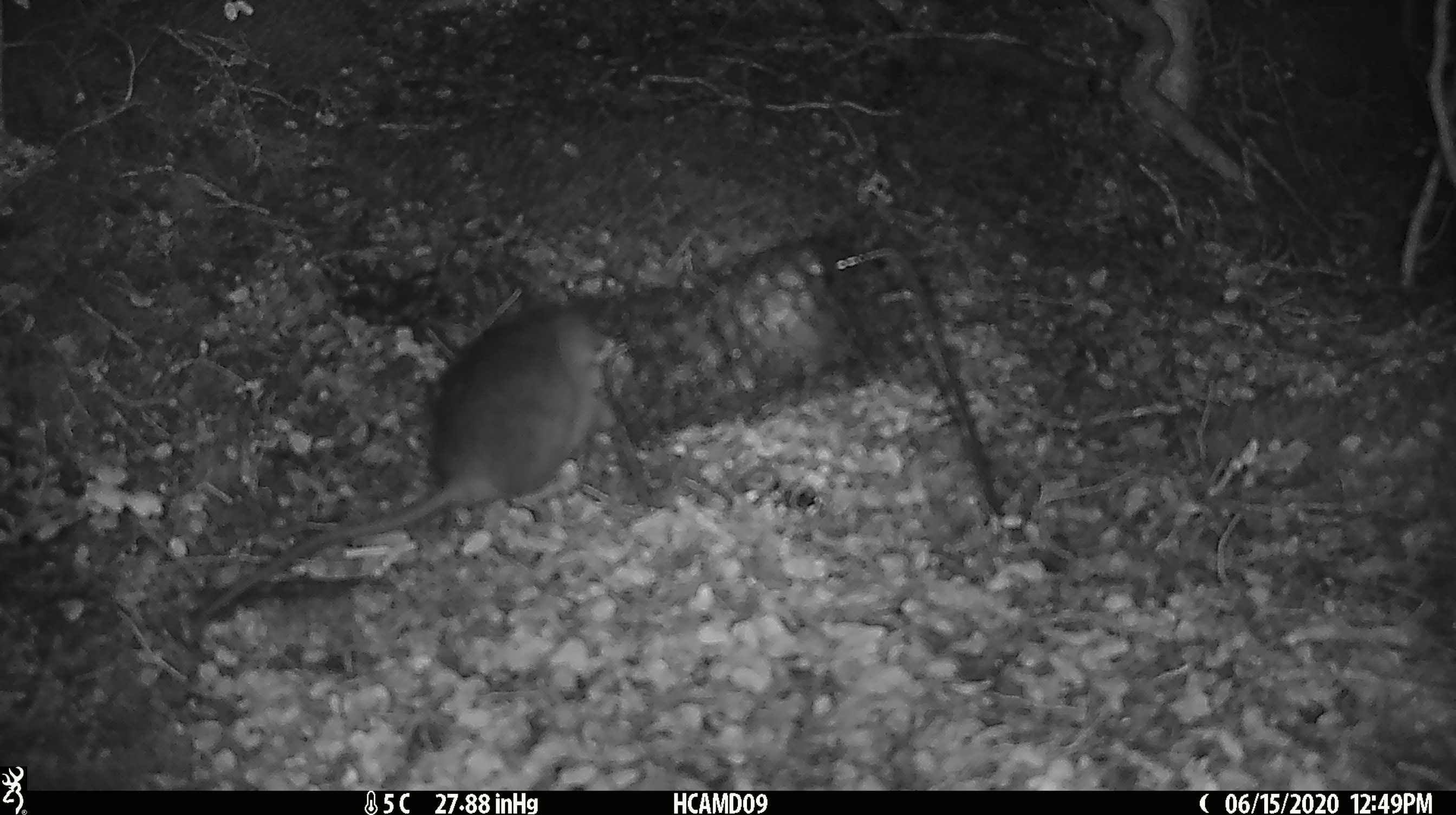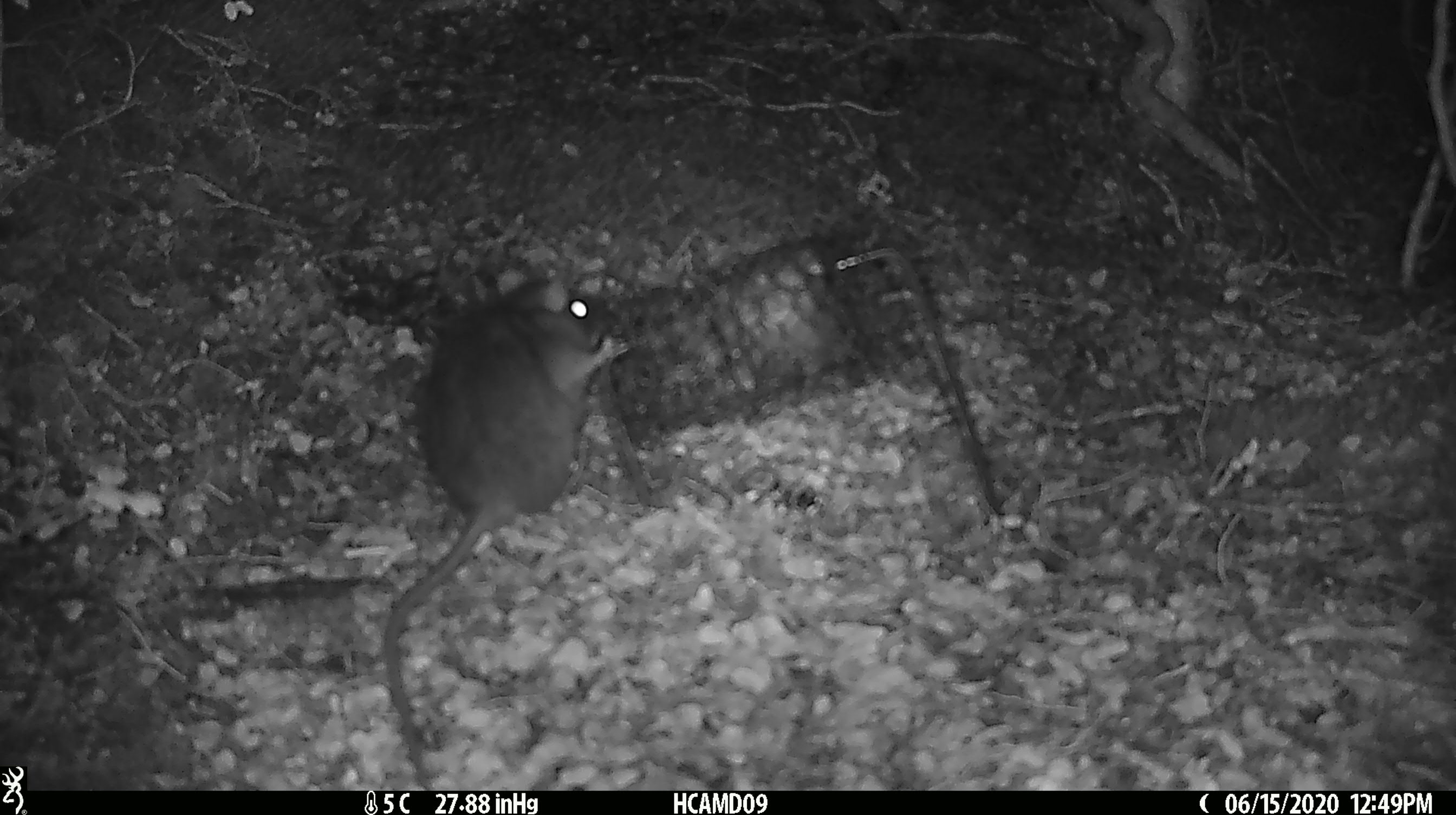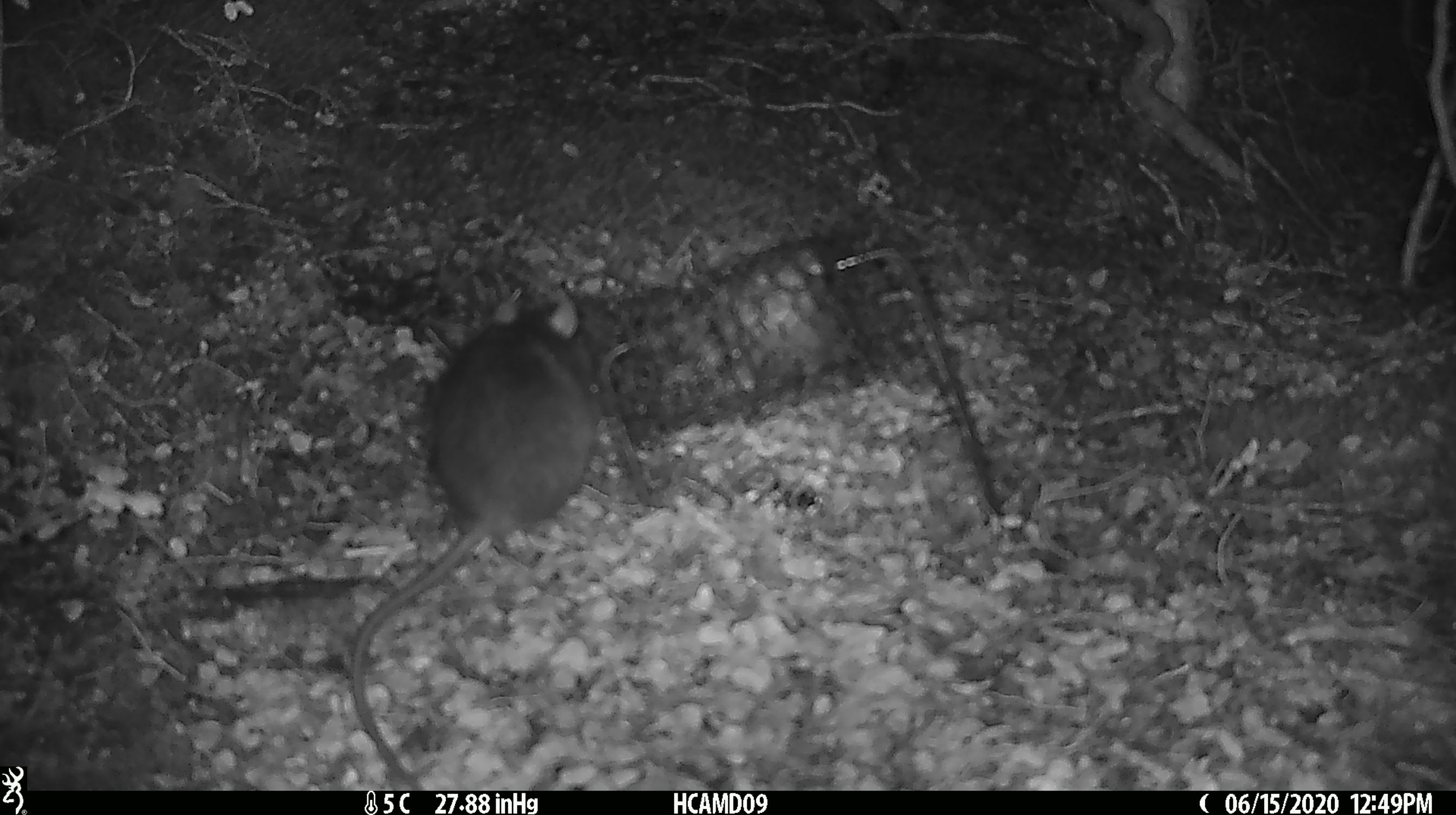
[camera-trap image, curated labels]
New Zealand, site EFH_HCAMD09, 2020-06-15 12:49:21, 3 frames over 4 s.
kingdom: Animalia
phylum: Chordata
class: Mammalia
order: Rodentia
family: Muridae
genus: Rattus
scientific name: Rattus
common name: rat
Rat (Rattus).